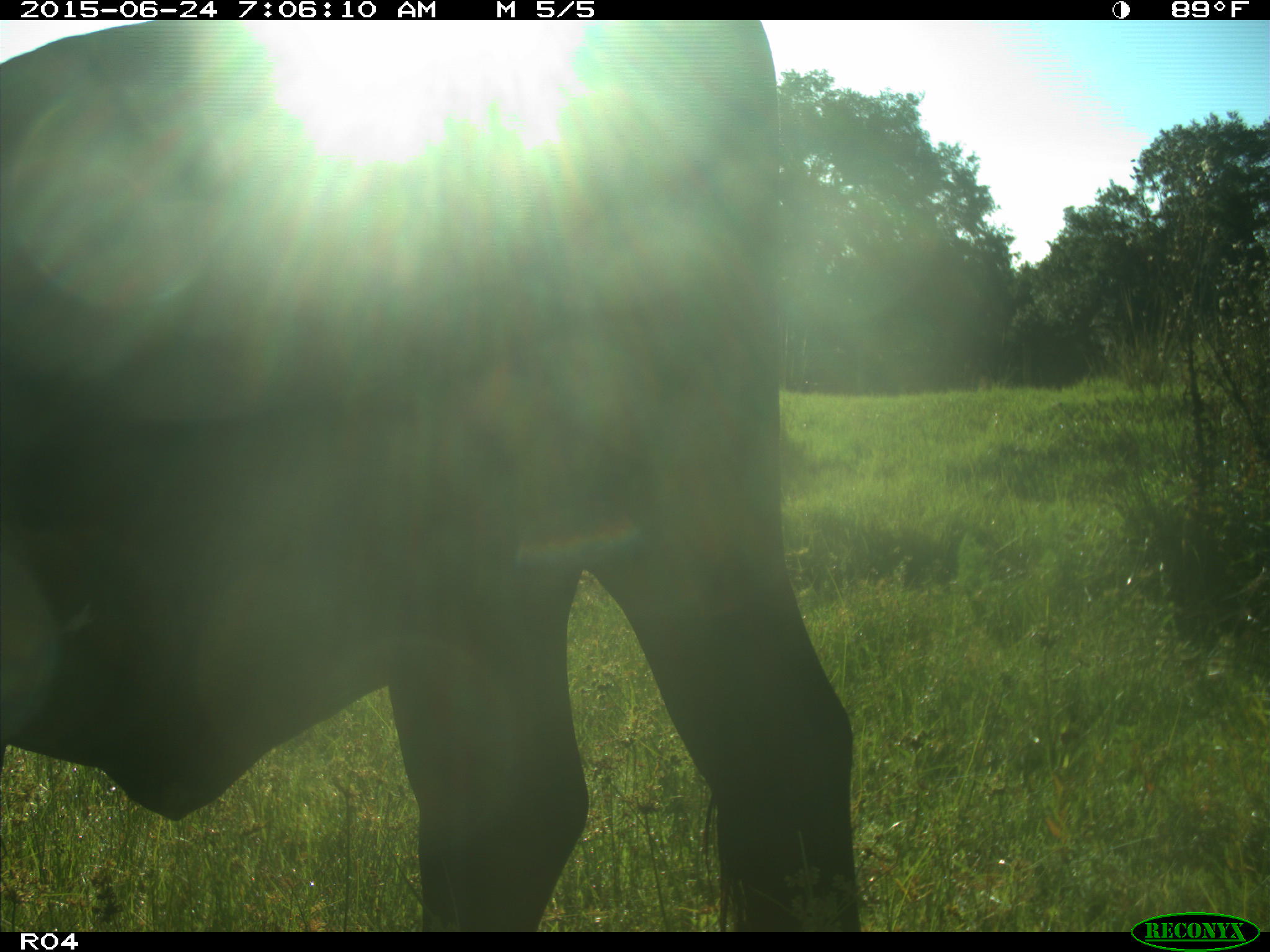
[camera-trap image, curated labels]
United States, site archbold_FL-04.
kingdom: Animalia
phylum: Chordata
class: Mammalia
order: Artiodactyla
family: Bovidae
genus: Bos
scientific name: Bos taurus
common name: domestic cow